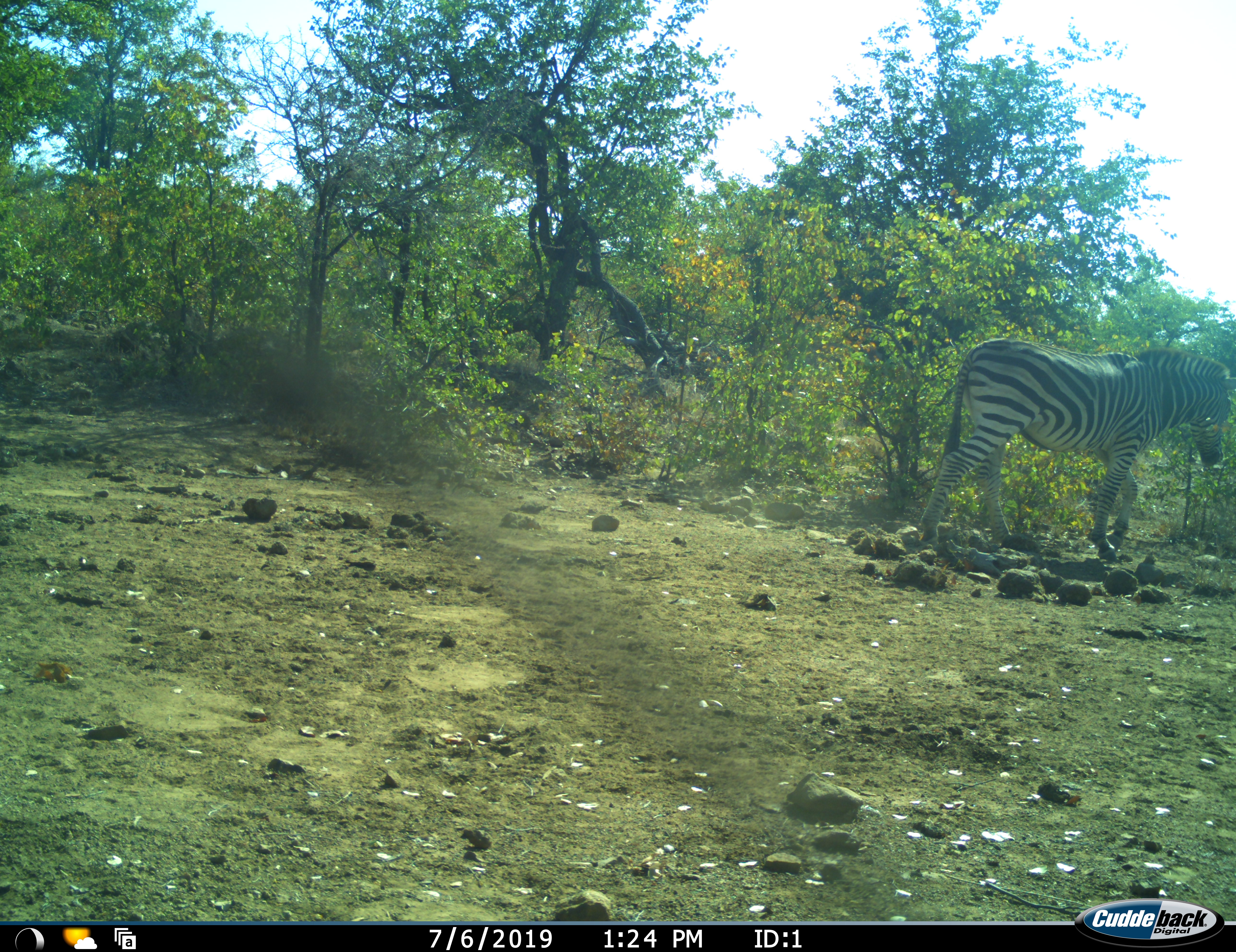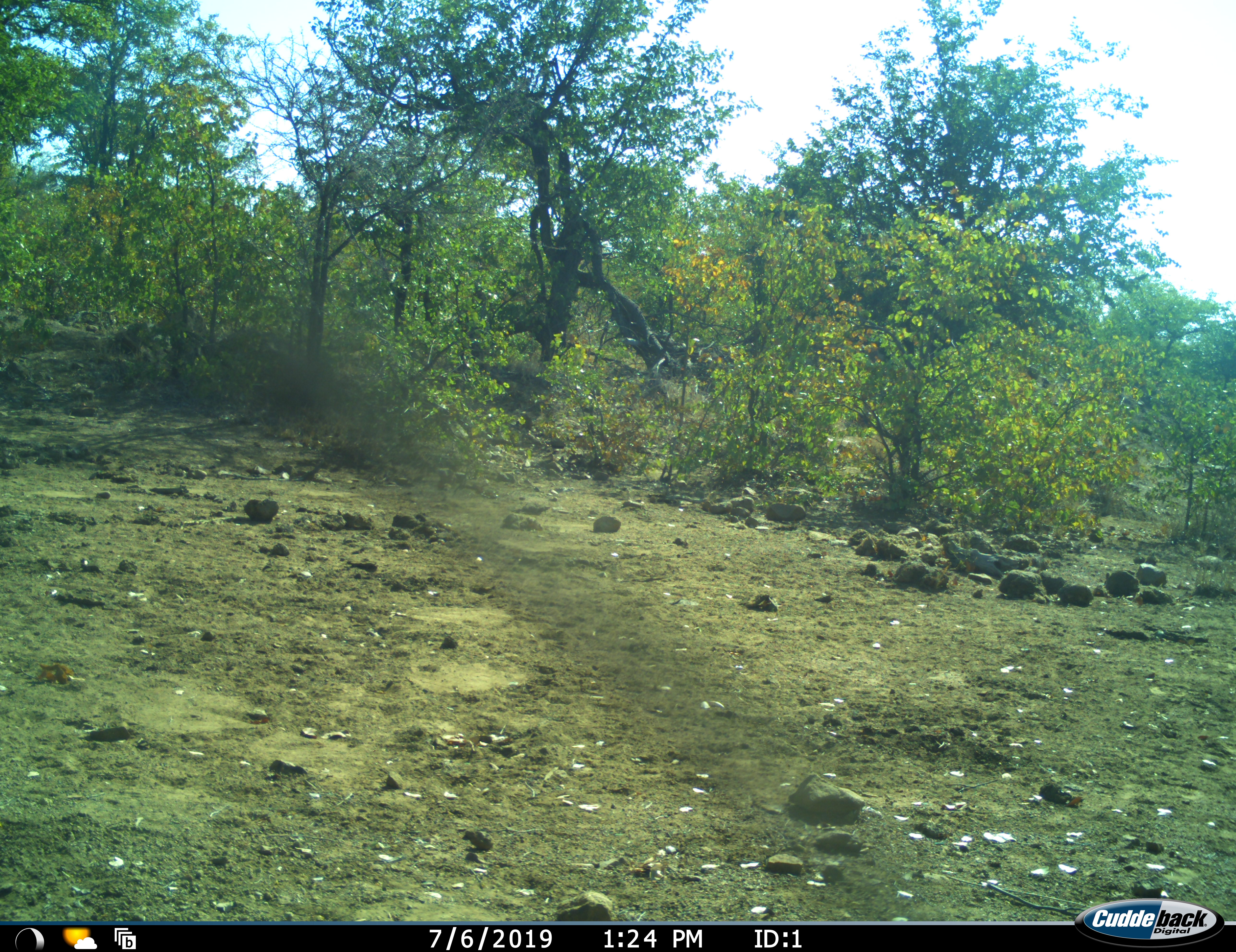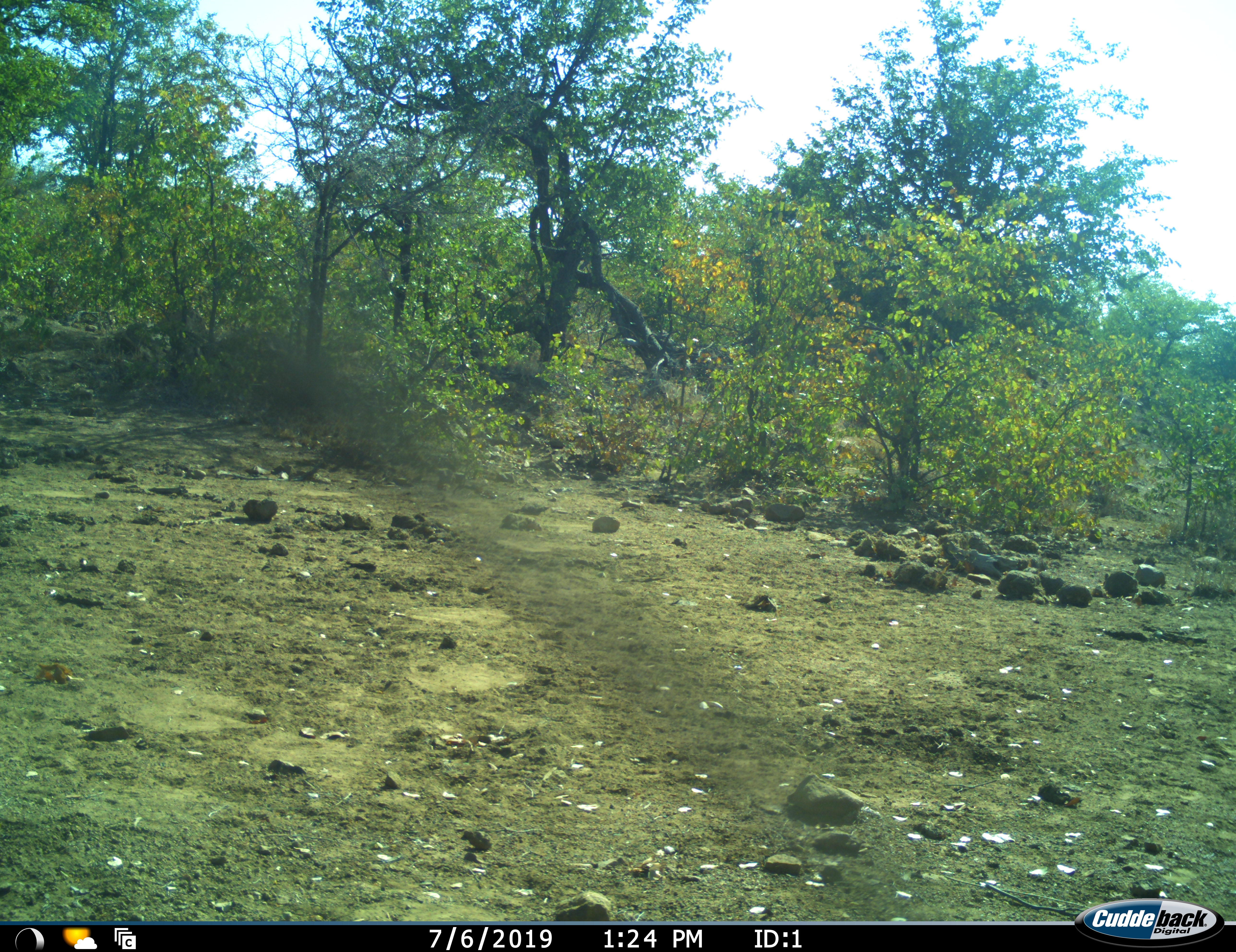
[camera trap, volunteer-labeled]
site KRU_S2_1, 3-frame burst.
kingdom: Animalia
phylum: Chordata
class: Mammalia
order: Perissodactyla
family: Equidae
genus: Equus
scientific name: Equus quagga burchellii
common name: burchell's zebra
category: zebraburchells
Zebraburchells (burchell's zebra) (Equus quagga burchellii), count 1. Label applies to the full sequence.